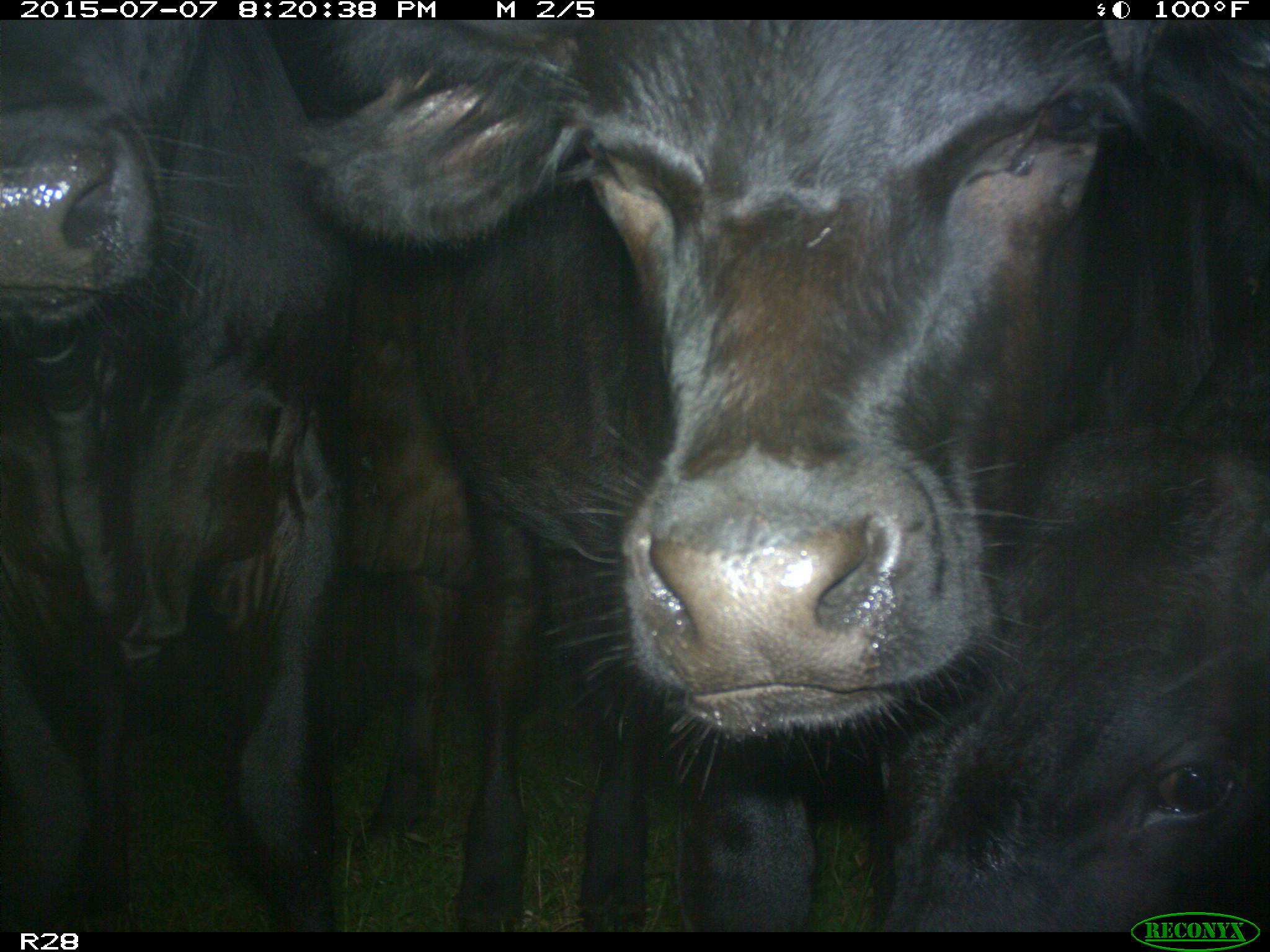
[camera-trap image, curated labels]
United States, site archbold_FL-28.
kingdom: Animalia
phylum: Chordata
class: Mammalia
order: Artiodactyla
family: Bovidae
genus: Bos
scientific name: Bos taurus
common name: domestic cow